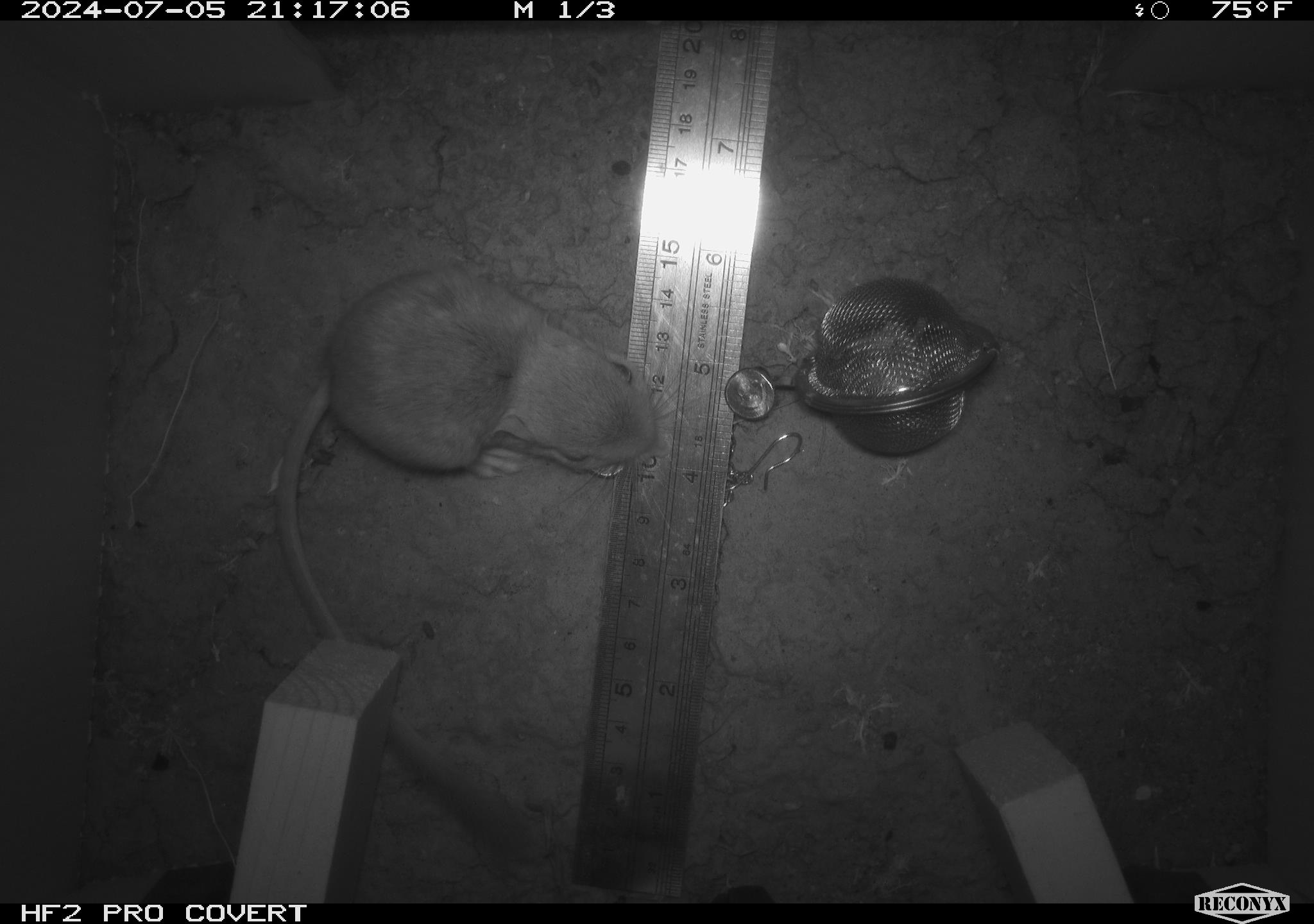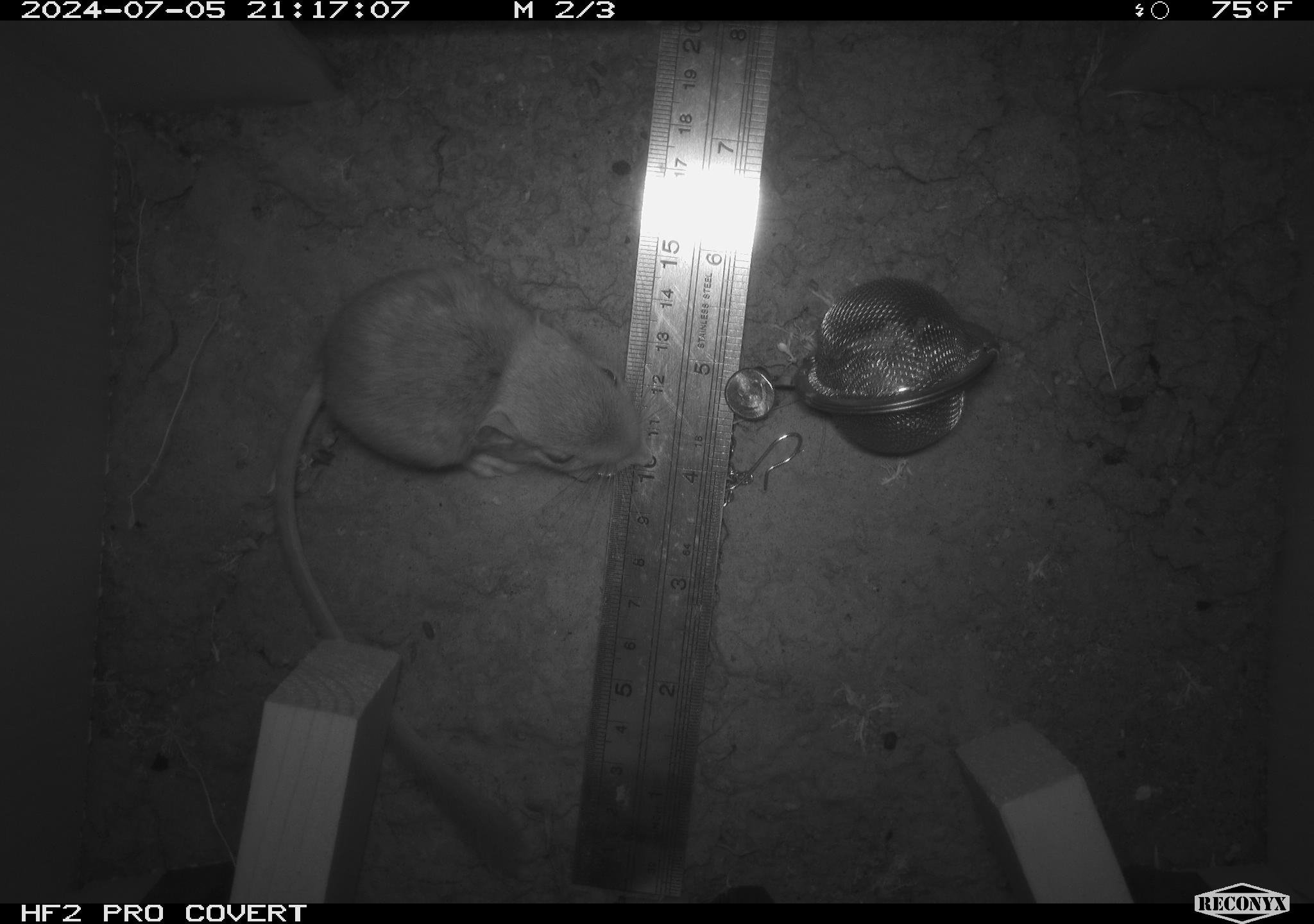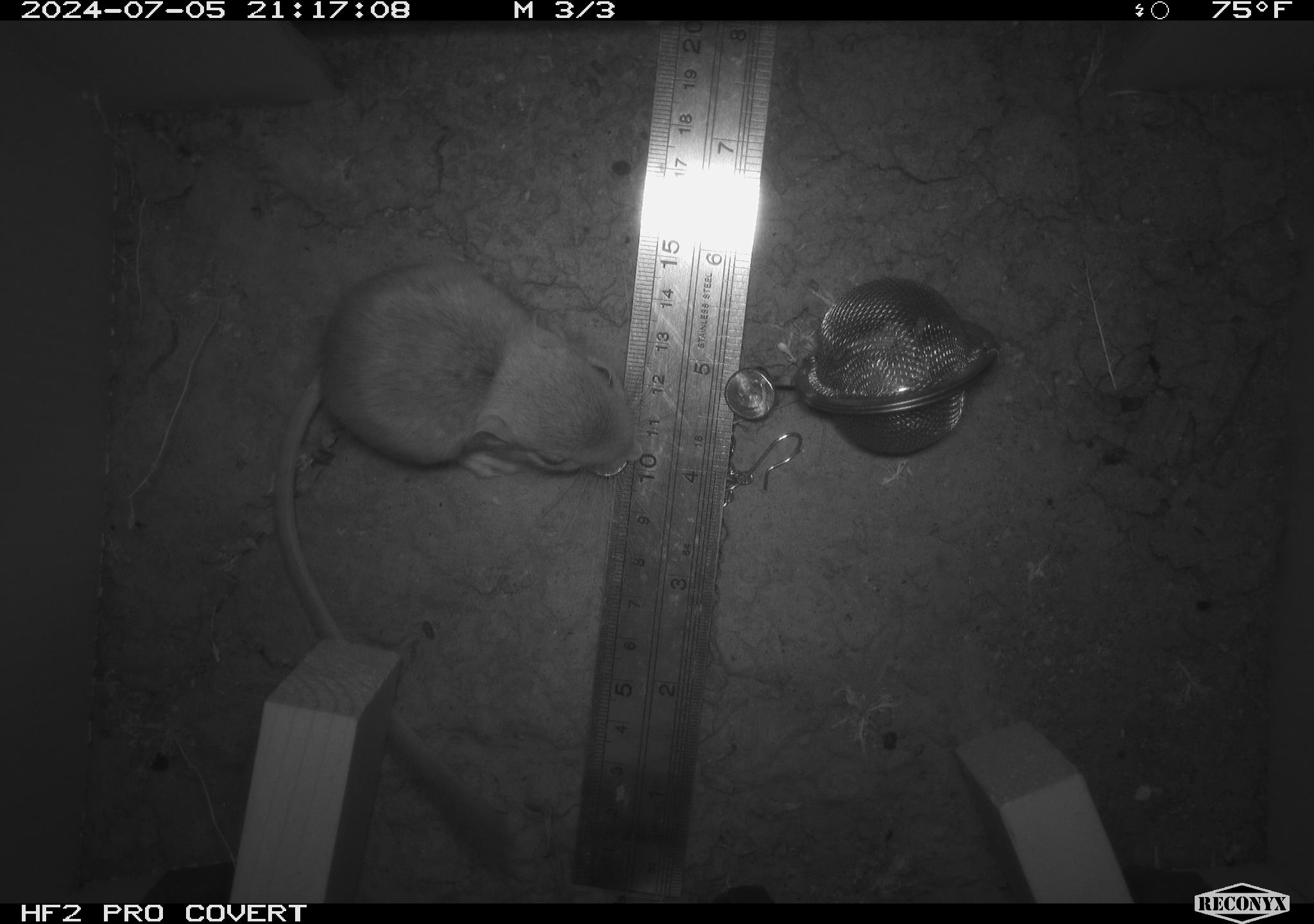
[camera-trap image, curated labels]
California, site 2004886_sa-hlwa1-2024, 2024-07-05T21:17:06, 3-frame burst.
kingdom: Animalia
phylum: Chordata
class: Mammalia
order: Rodentia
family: Heteromyidae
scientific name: Heteromyidae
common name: kangaroo rats and pocket mice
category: heteromyidae family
Heteromyidae family (kangaroo rats and pocket mice) (Heteromyidae).